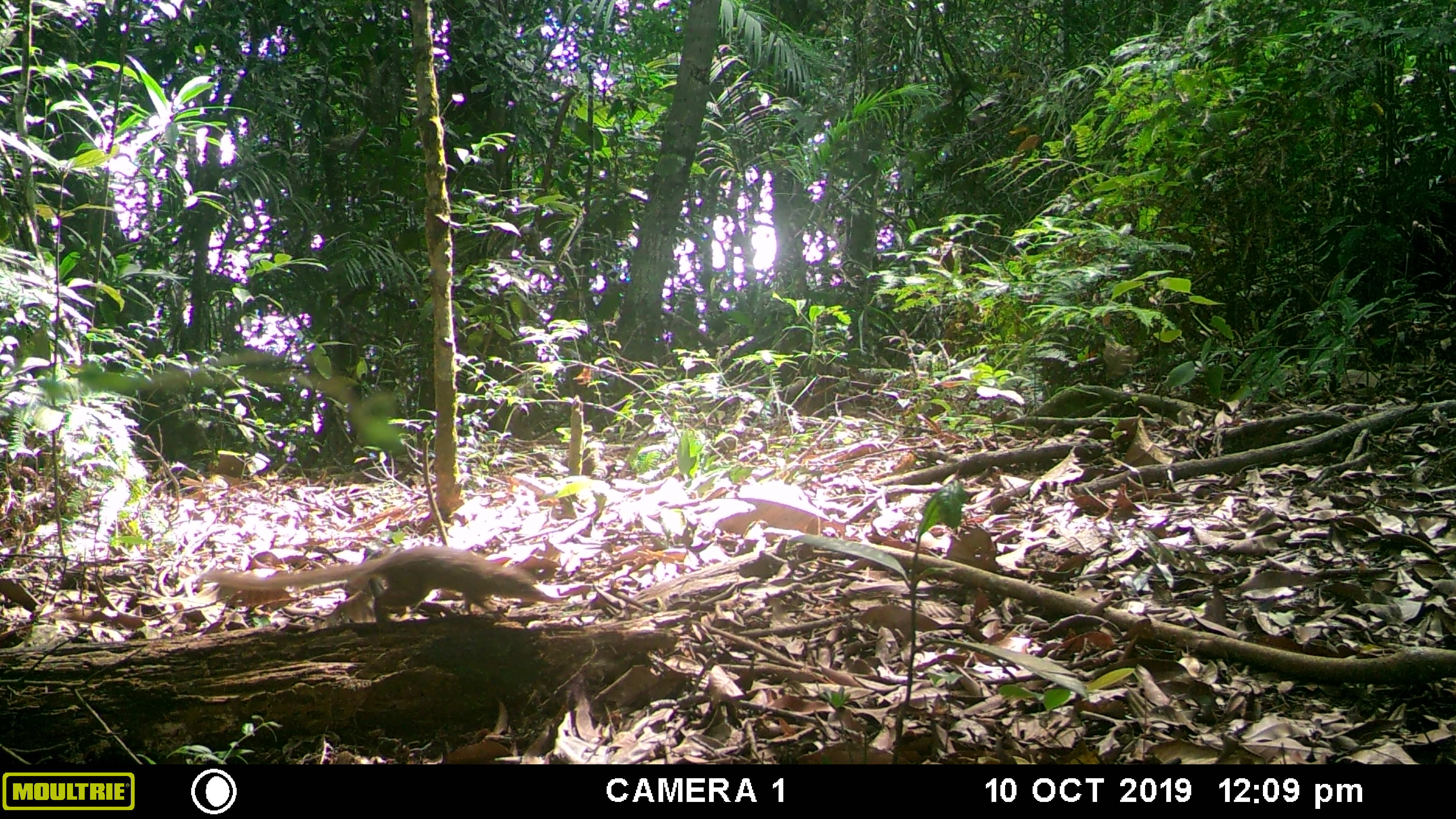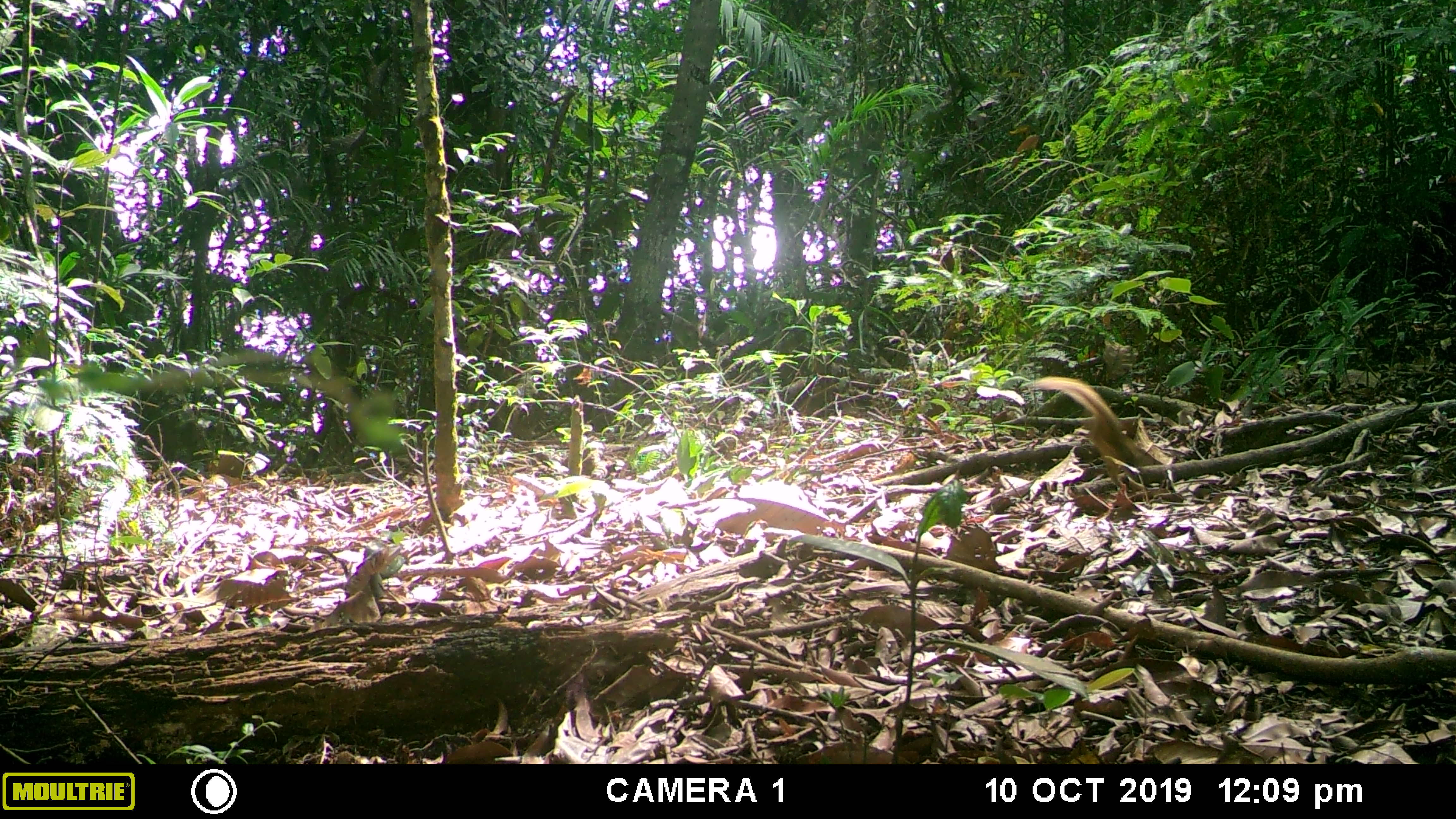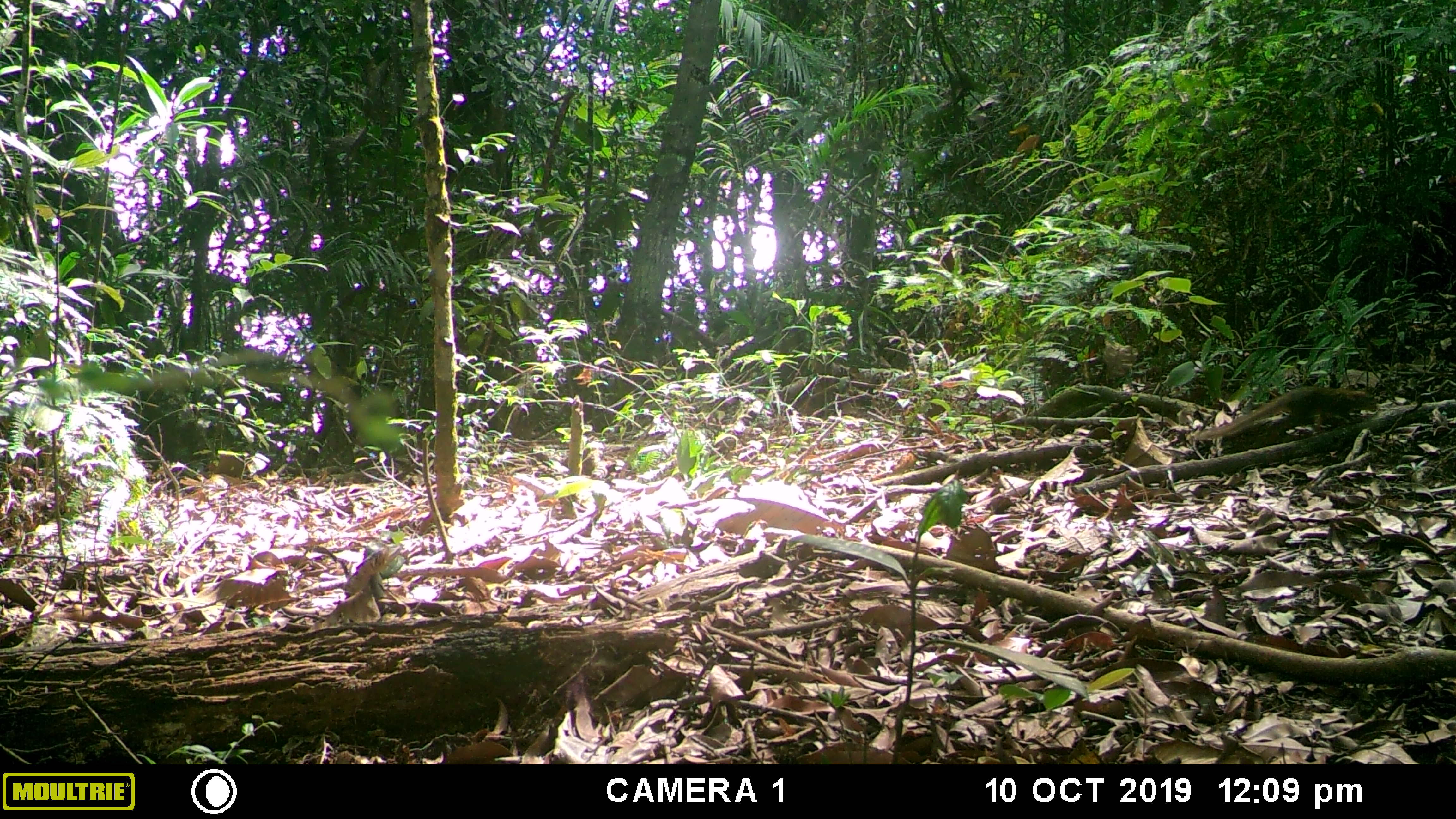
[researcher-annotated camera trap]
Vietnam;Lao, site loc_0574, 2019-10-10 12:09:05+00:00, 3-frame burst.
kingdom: Animalia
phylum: Chordata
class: Mammalia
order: Scandentia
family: Tupaiidae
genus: Tupaia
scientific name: Tupaia belangeri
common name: northern treeshrew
Northern treeshrew (Tupaia belangeri). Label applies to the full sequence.